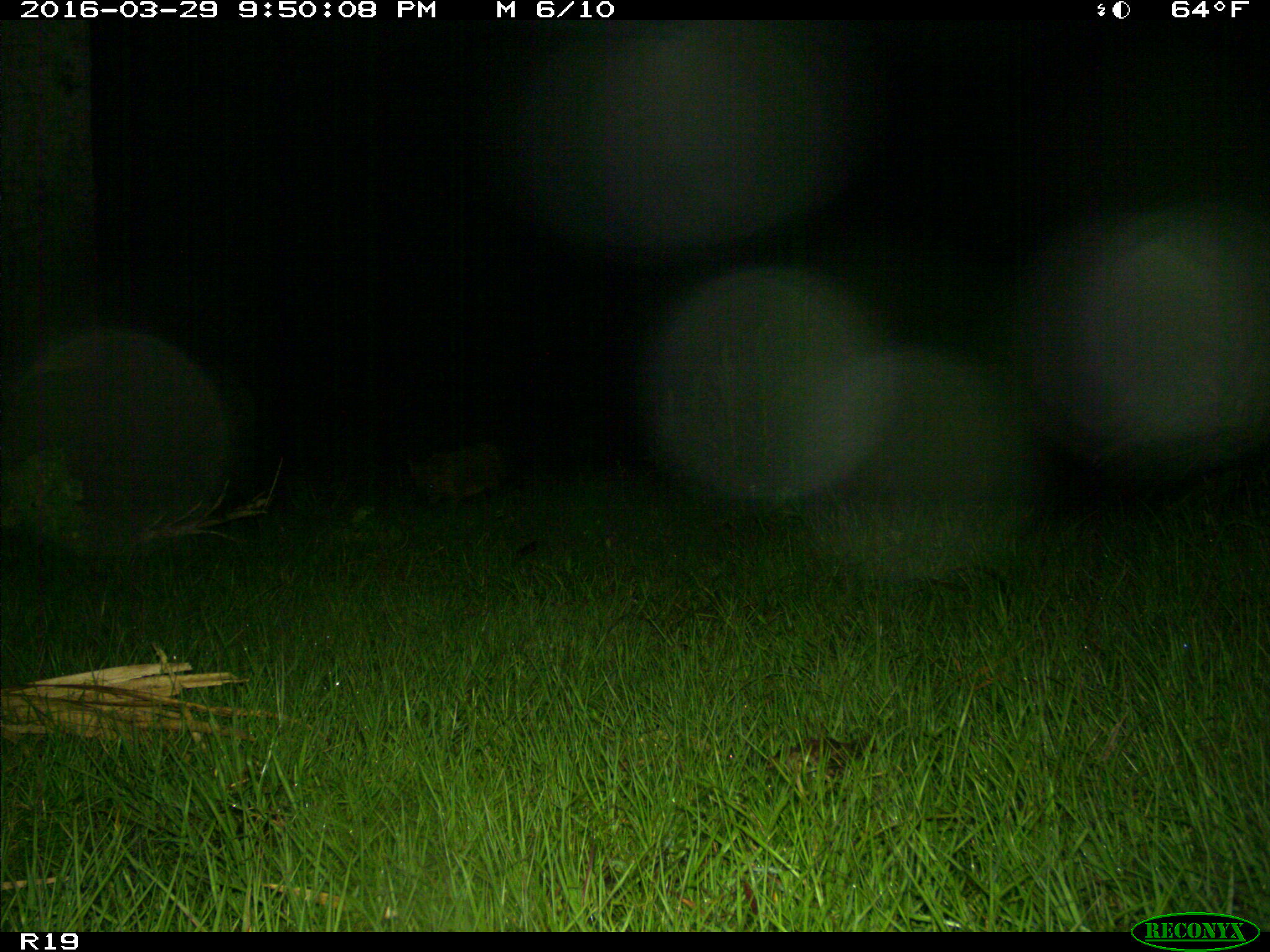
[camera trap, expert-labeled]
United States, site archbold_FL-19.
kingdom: Animalia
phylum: Chordata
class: Mammalia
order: Artiodactyla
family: Suidae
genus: Sus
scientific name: Sus scrofa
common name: wild boar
Sus scrofa (wild boar).